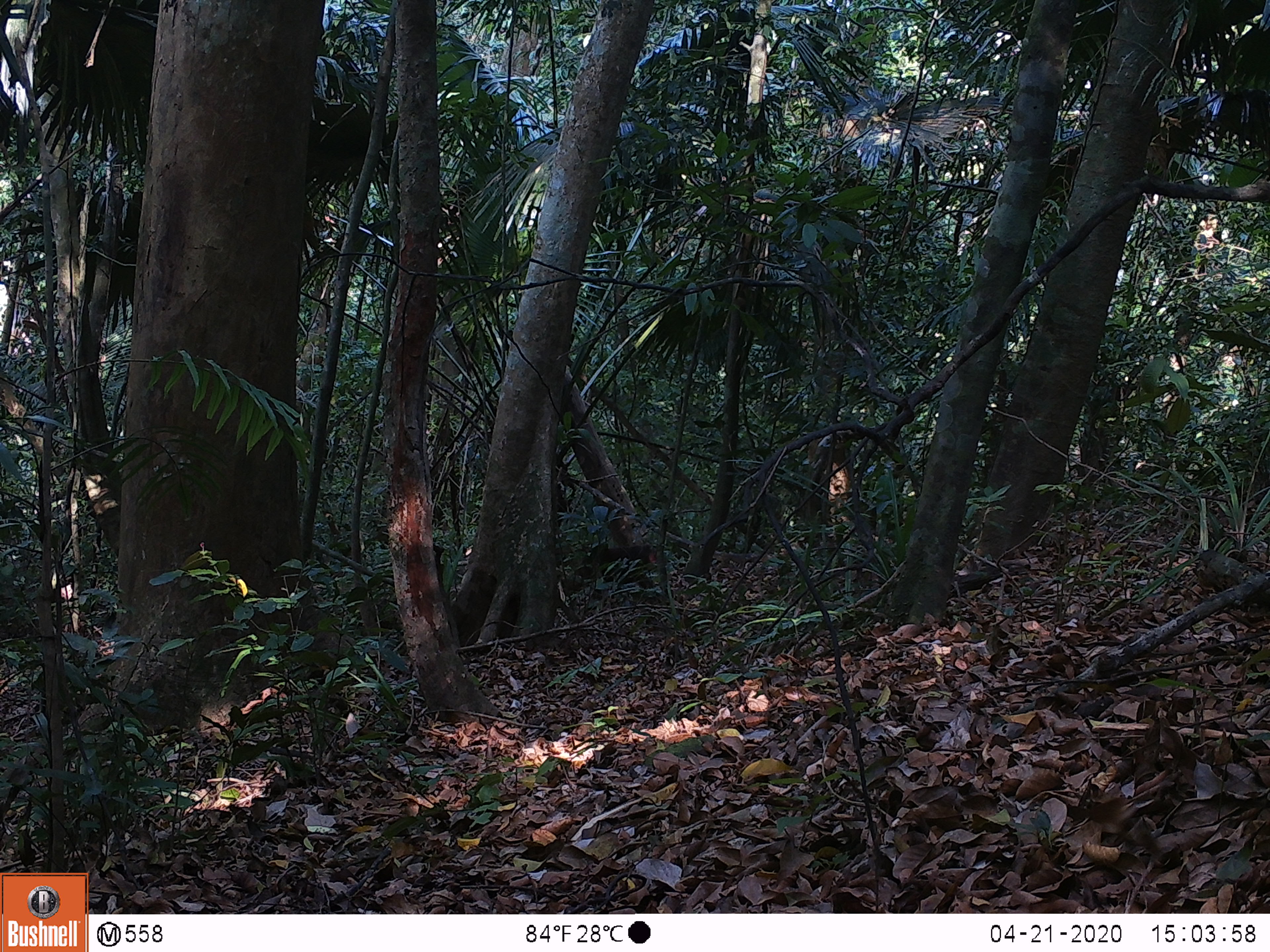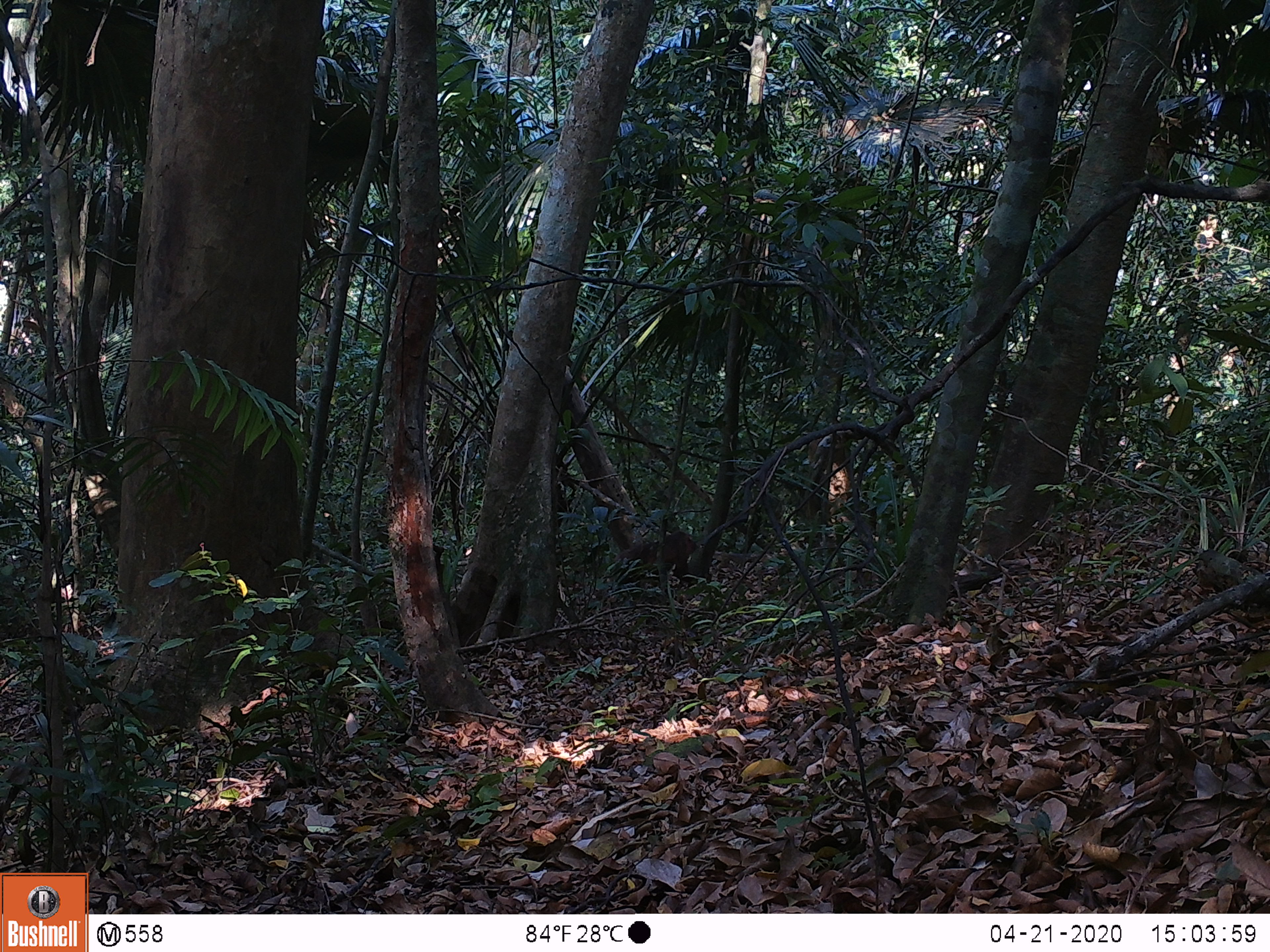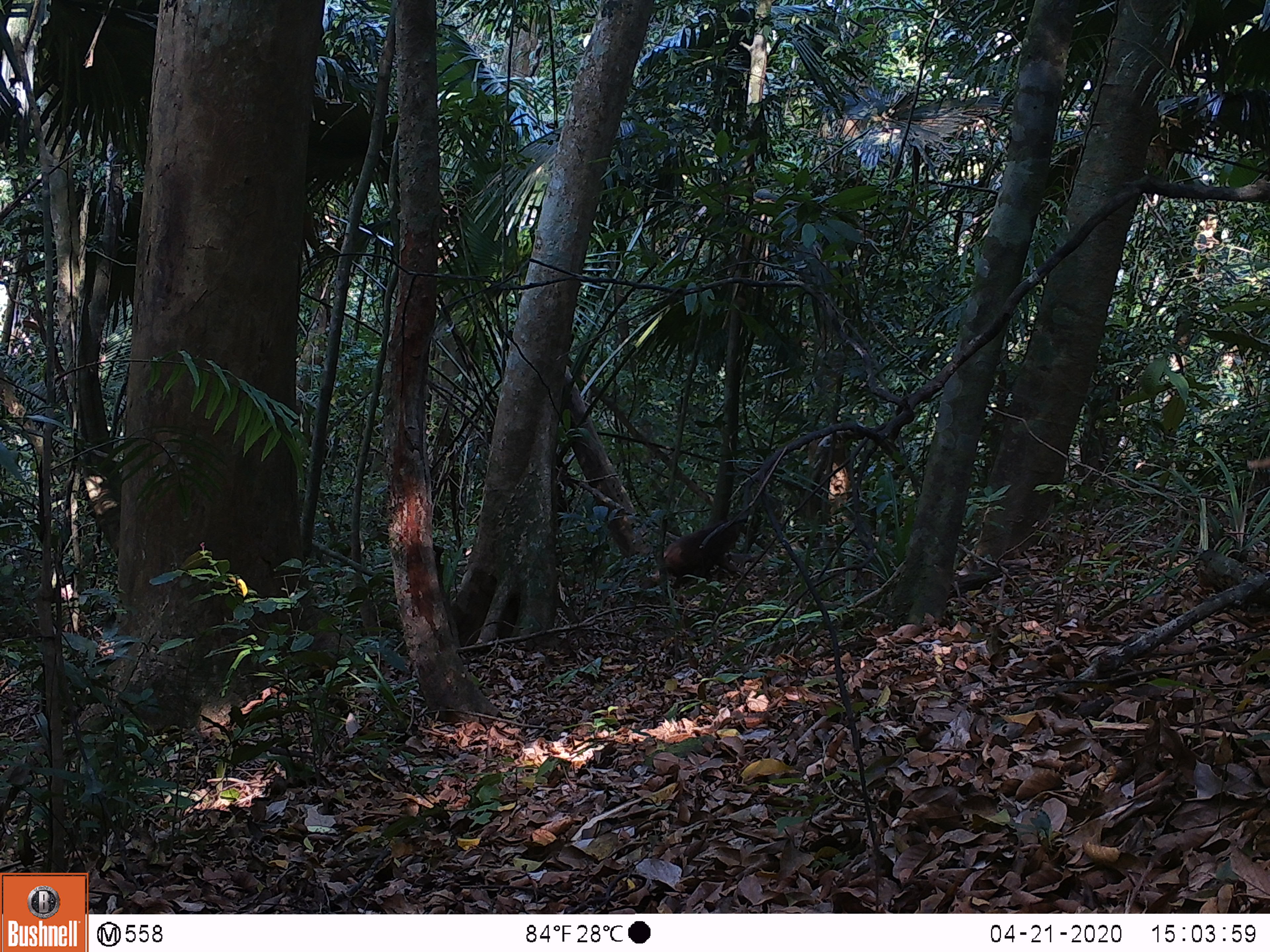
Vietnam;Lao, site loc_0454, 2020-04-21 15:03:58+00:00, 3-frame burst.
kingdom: Animalia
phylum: Chordata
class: Mammalia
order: Primates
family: Cercopithecidae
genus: Macaca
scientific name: Macaca arctoides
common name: stump-tailed macaque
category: stump tailed macaque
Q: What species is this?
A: Stump tailed macaque (stump-tailed macaque) (Macaca arctoides).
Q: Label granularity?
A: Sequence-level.